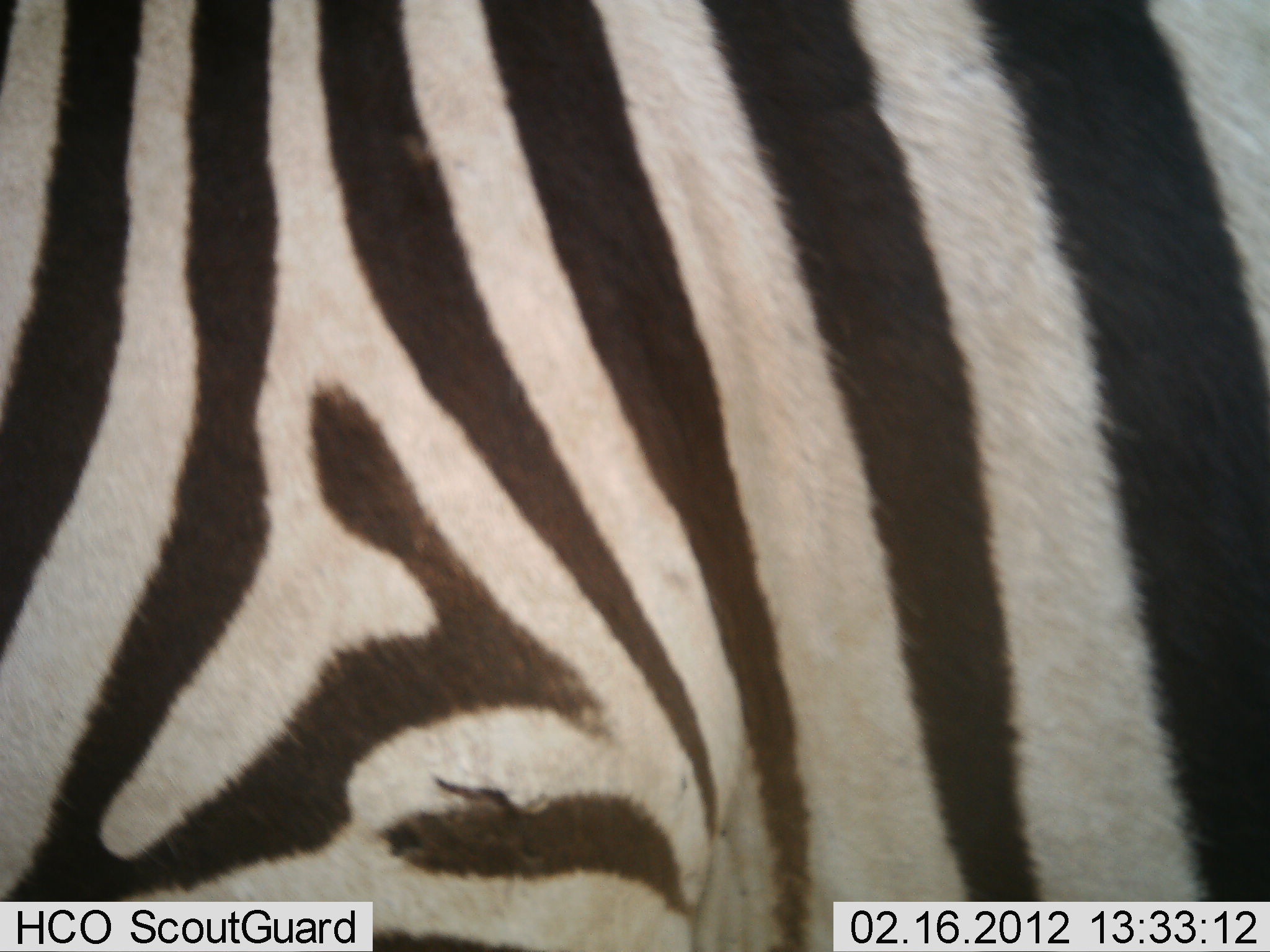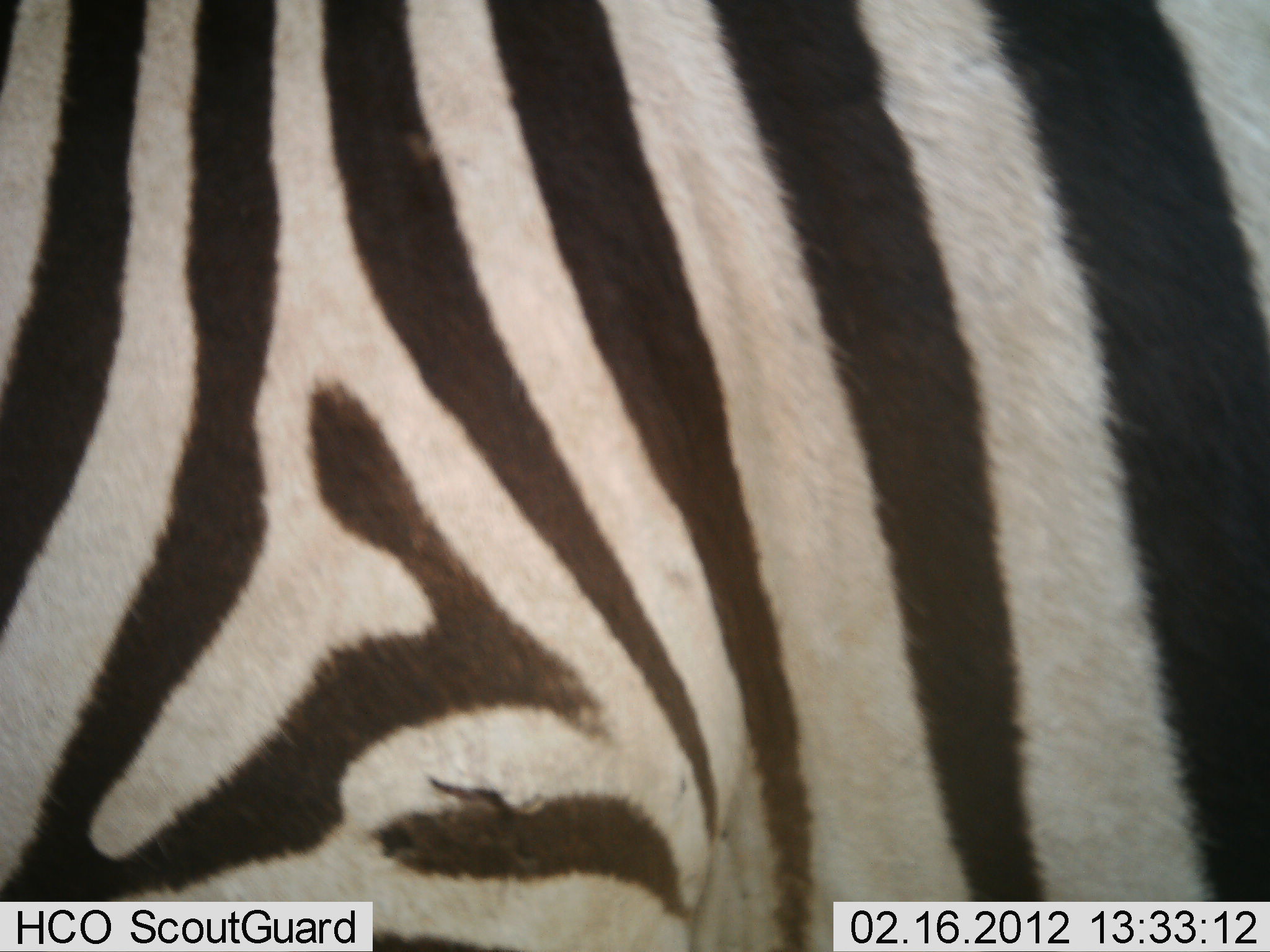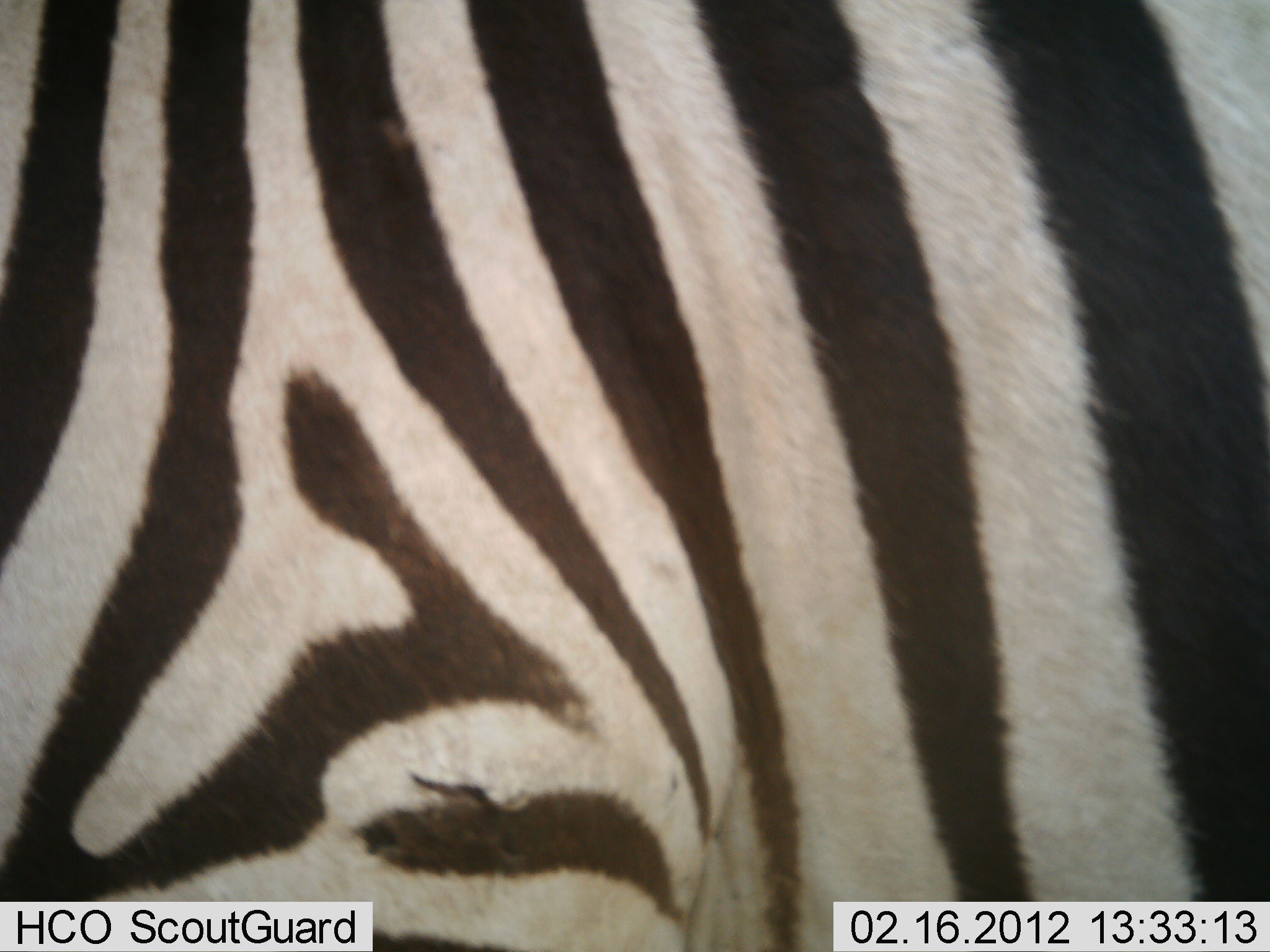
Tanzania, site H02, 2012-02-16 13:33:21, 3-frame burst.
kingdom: Animalia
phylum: Chordata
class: Mammalia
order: Perissodactyla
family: Equidae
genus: Equus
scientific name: Equus quagga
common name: plains zebra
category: zebra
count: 1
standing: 93%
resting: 0%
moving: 7%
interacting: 0%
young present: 0%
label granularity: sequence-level